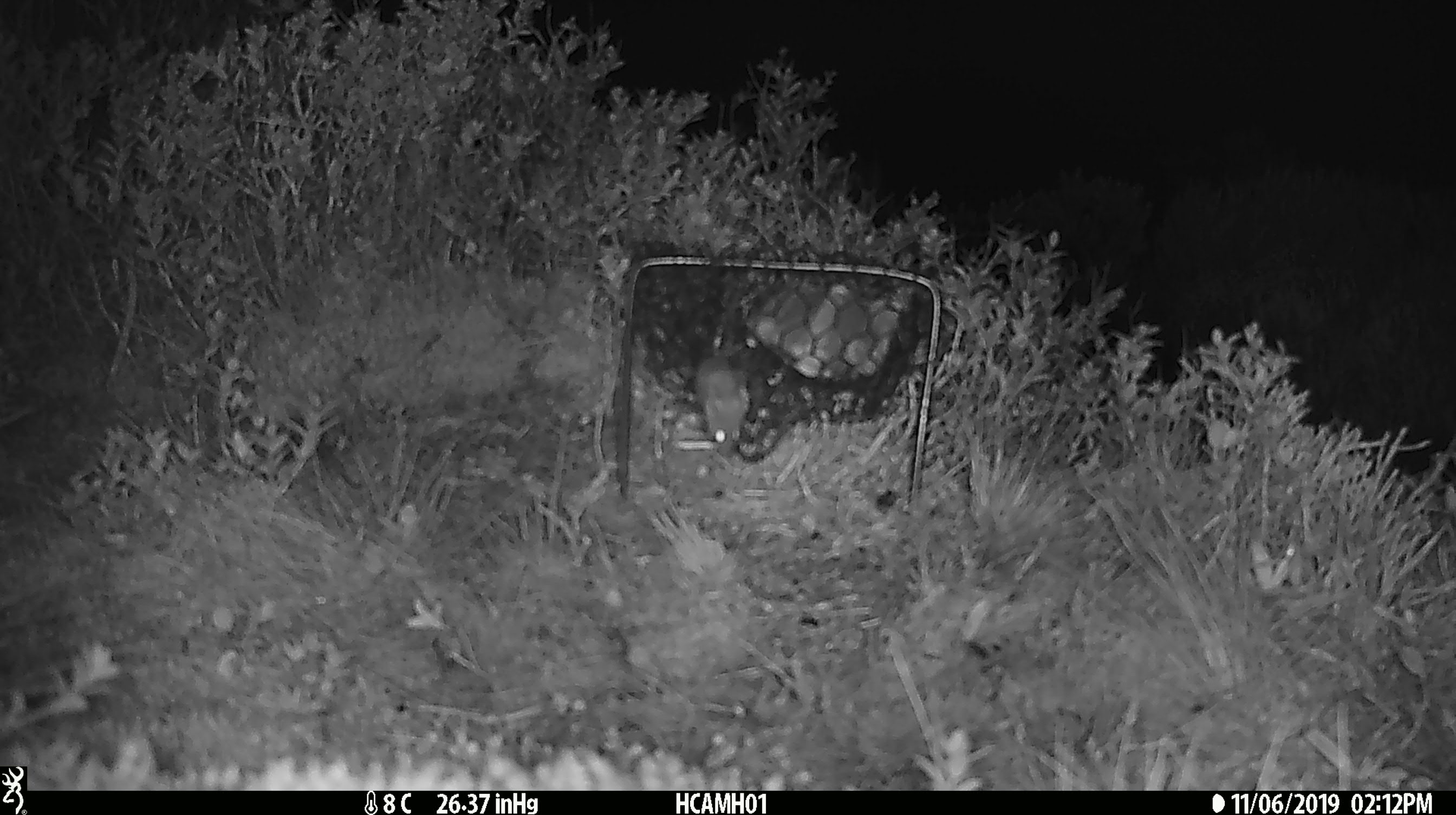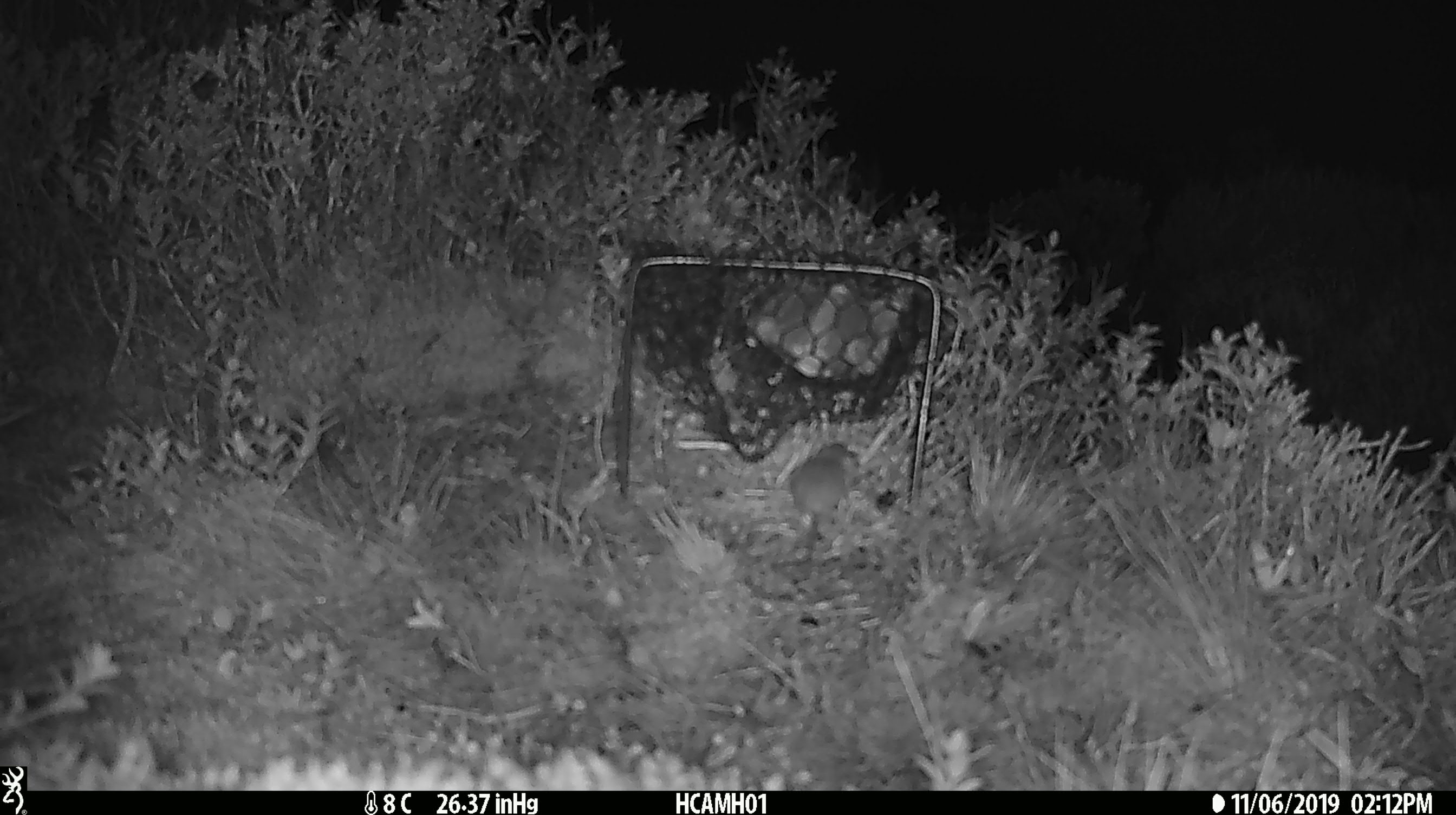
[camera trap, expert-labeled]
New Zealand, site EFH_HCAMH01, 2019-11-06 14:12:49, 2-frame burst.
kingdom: Animalia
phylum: Chordata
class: Mammalia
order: Rodentia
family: Muridae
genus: Mus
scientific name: Mus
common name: mouse